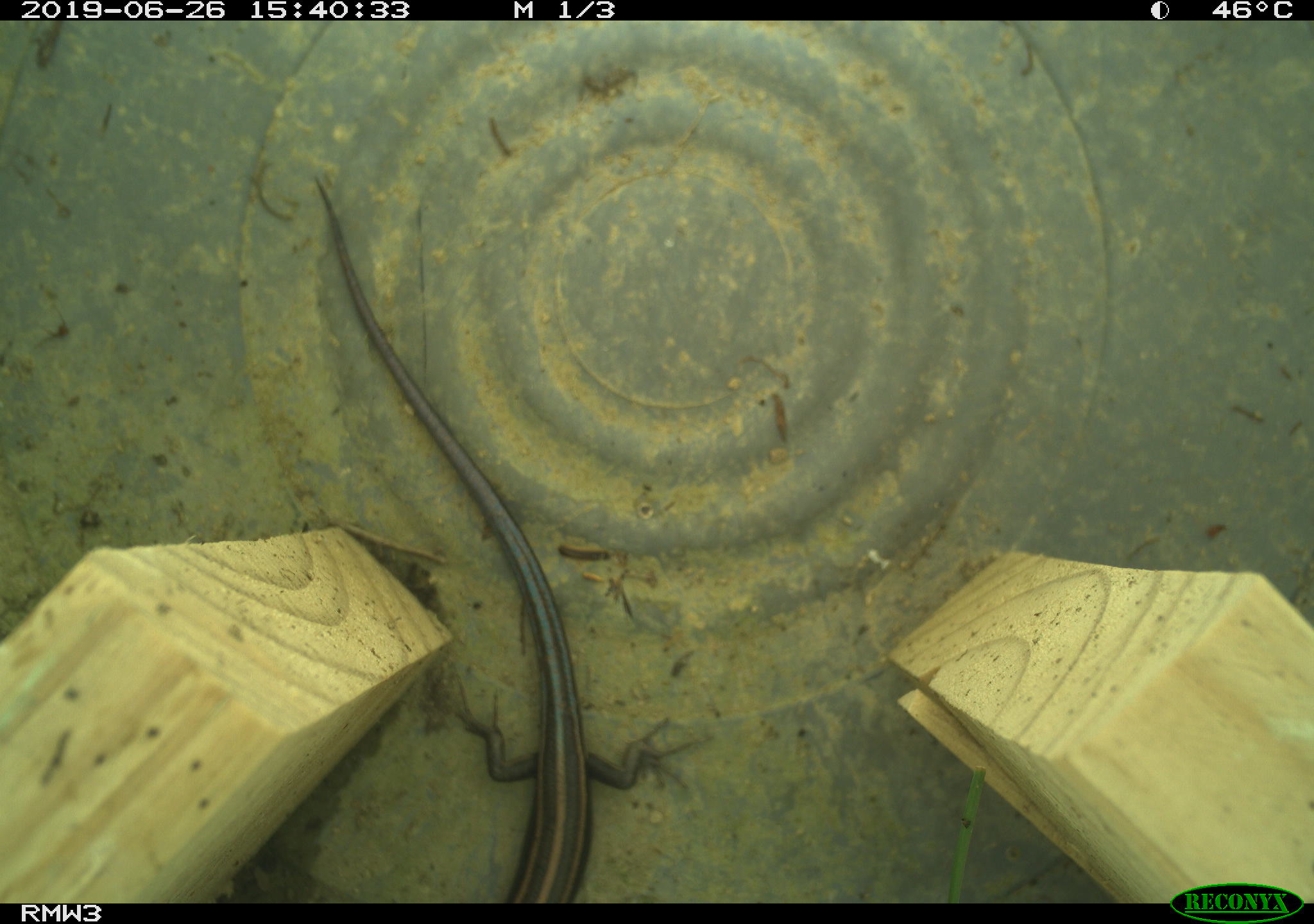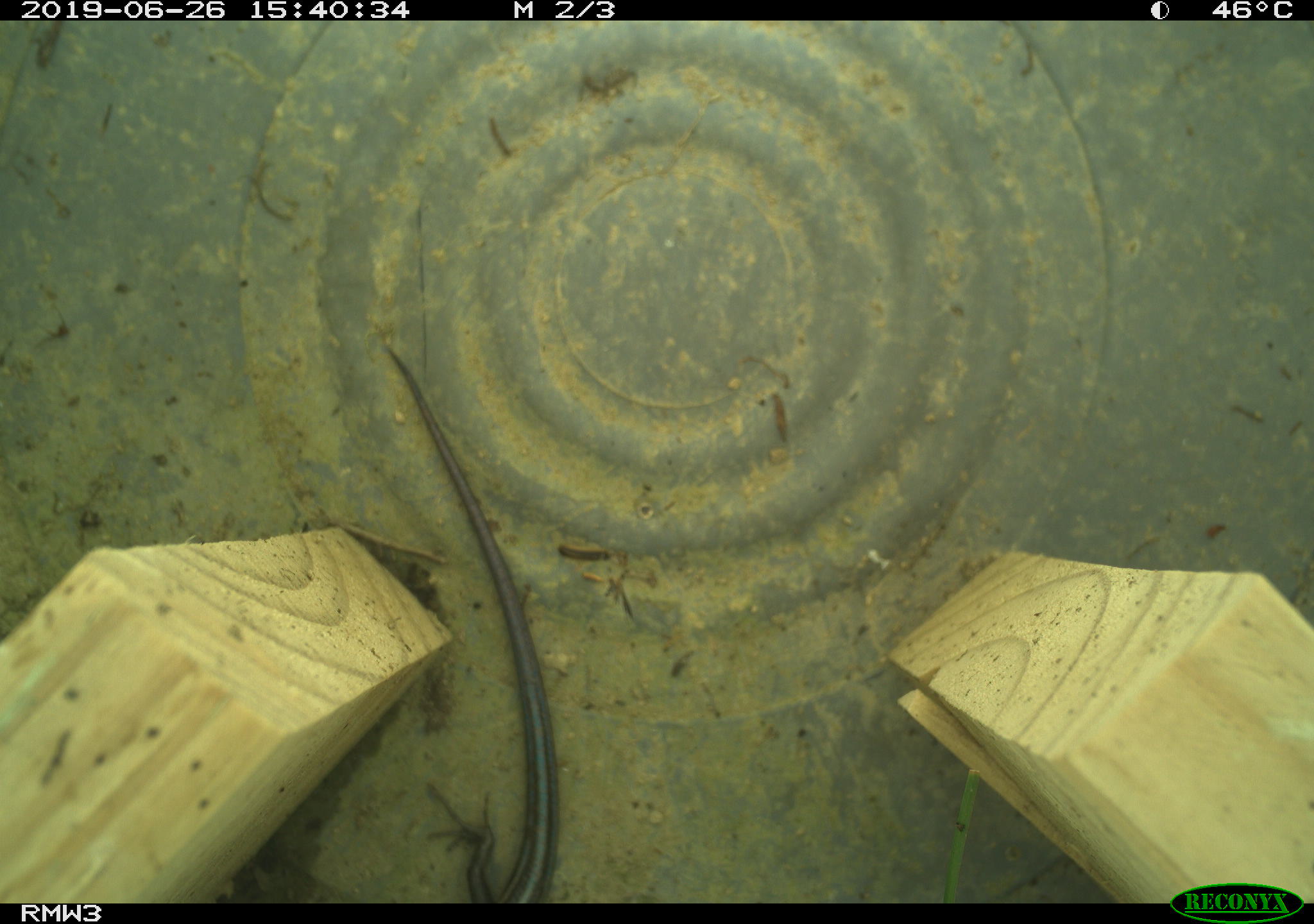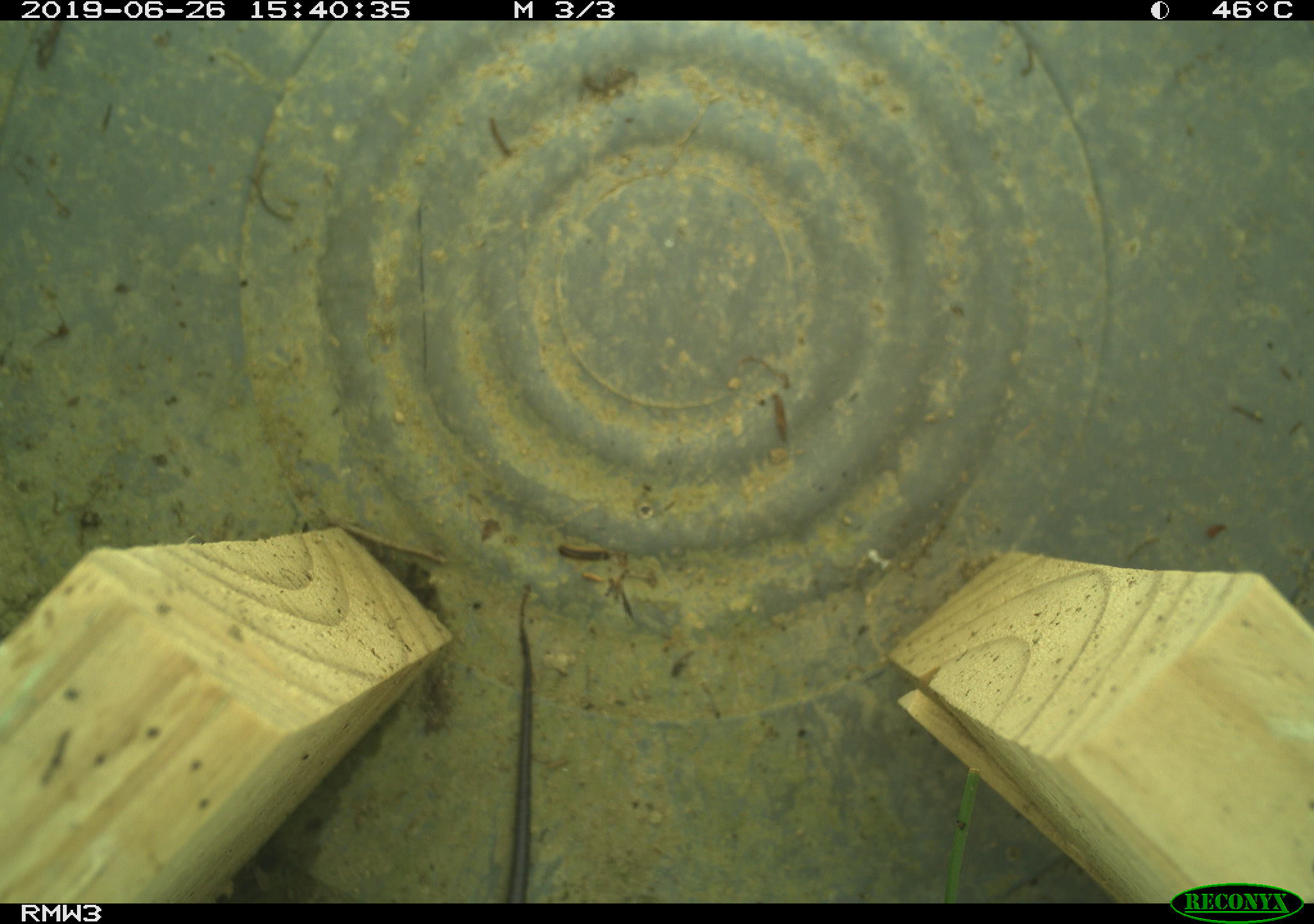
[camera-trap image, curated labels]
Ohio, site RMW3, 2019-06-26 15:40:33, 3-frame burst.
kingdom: Animalia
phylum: Chordata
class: Reptilia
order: Squamata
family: Scincidae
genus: Plestiodon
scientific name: Plestiodon fasciatus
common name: common five-lined skink